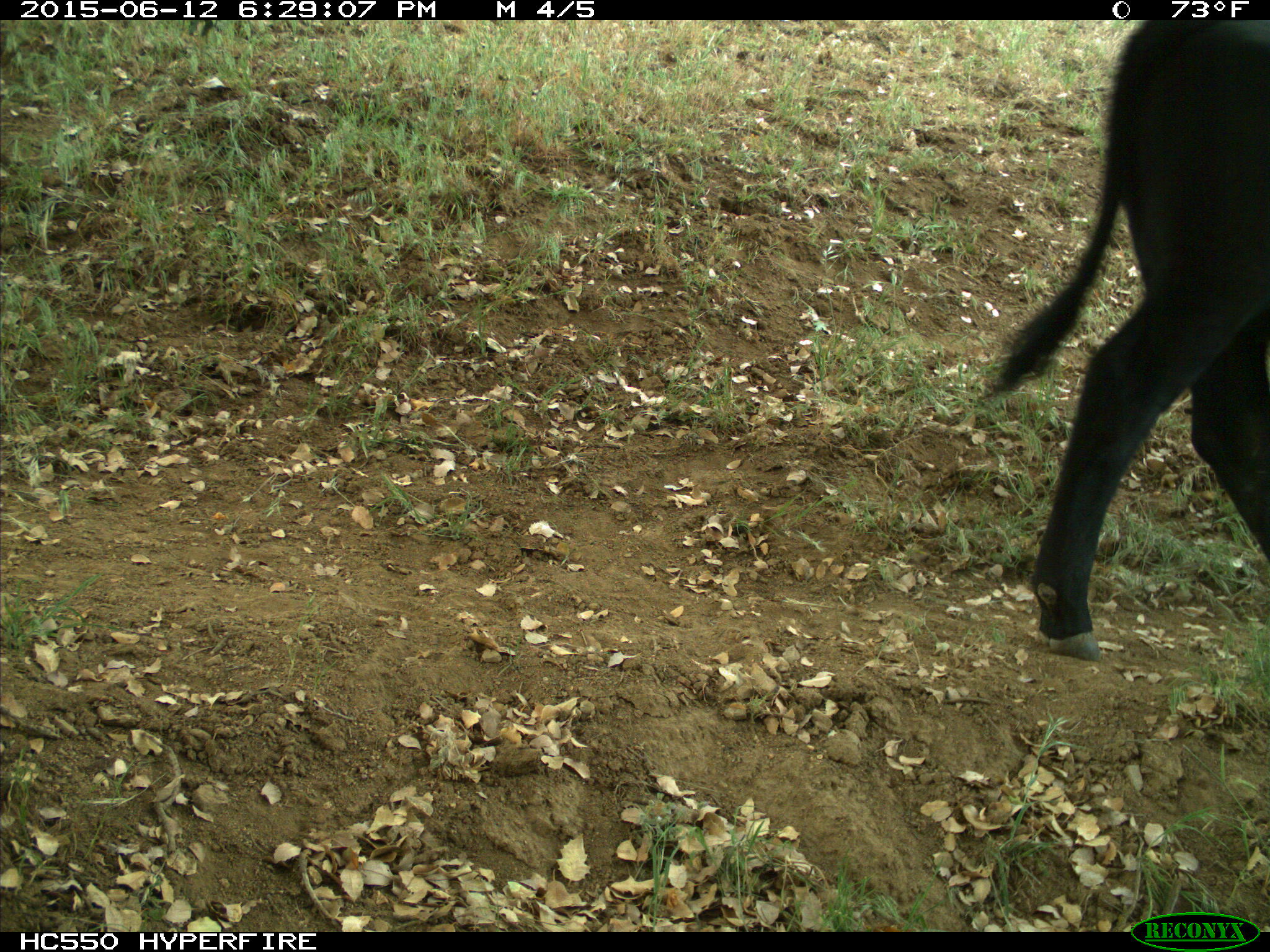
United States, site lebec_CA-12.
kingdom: Animalia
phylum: Chordata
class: Mammalia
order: Artiodactyla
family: Bovidae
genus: Bos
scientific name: Bos taurus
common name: domestic cow